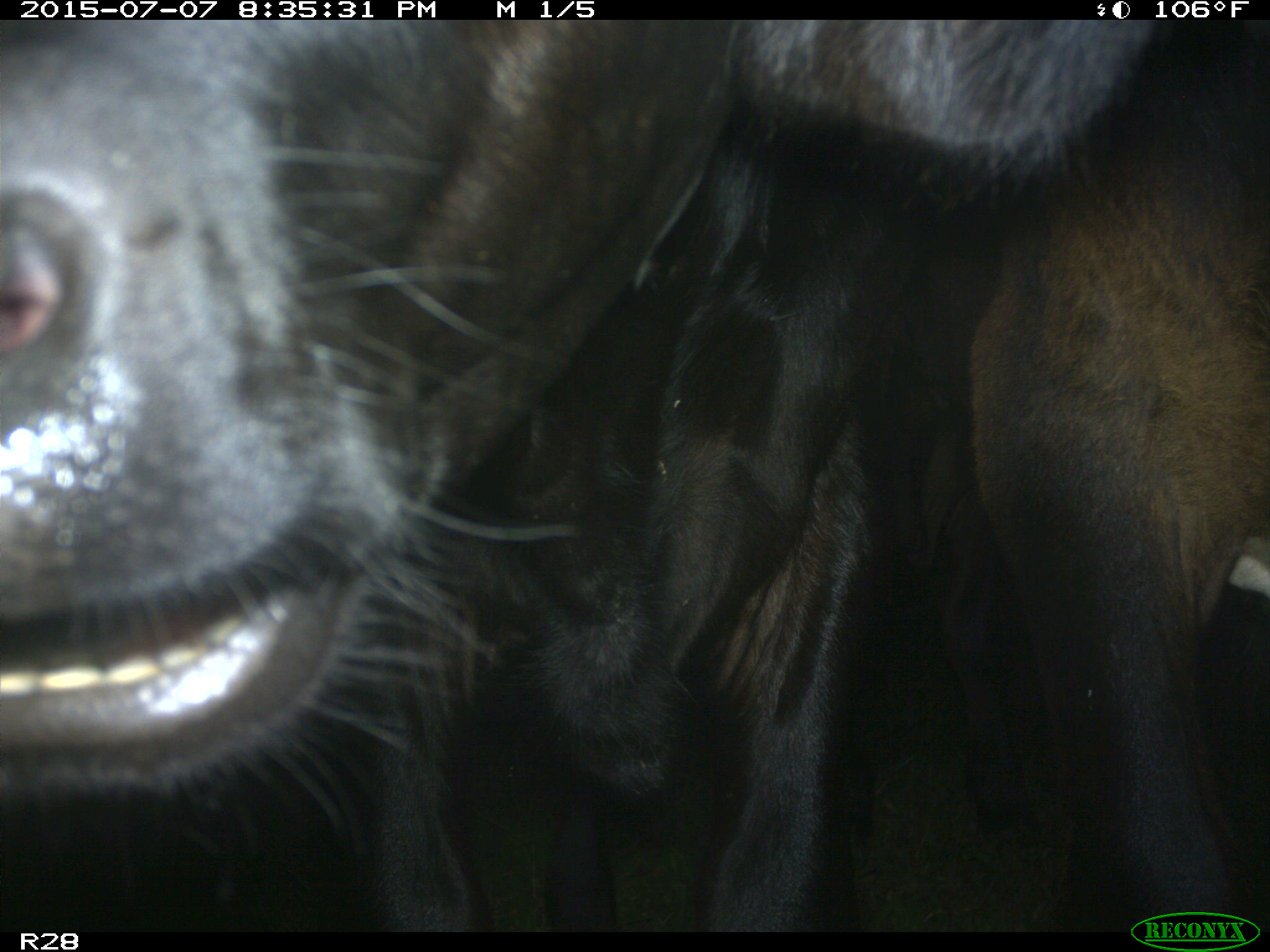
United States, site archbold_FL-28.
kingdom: Animalia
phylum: Chordata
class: Mammalia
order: Artiodactyla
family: Bovidae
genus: Bos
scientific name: Bos taurus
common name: domestic cow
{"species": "Bos taurus (domestic cow)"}